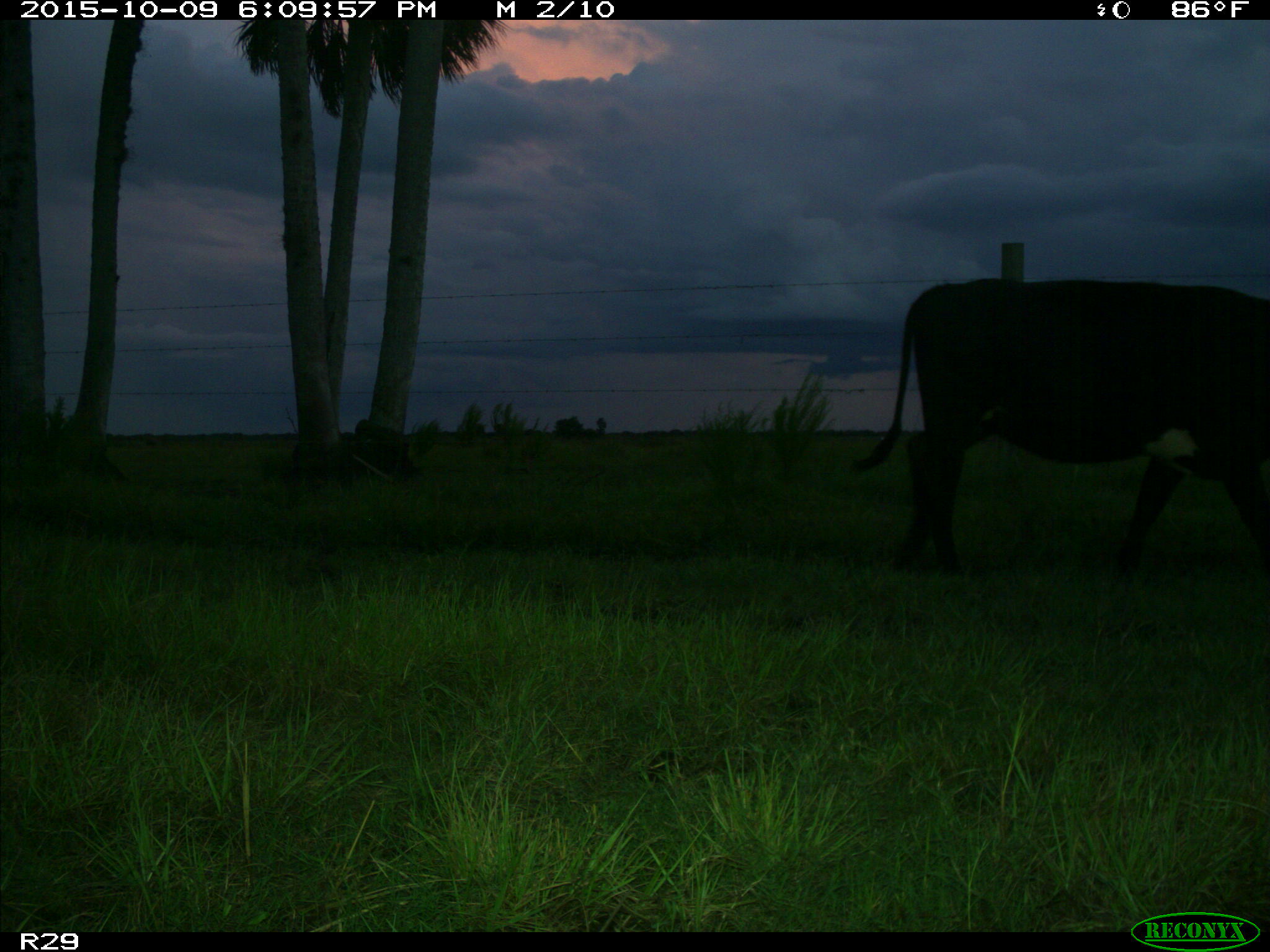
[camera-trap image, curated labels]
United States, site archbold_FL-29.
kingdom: Animalia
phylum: Chordata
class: Mammalia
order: Artiodactyla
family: Bovidae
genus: Bos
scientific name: Bos taurus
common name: domestic cow